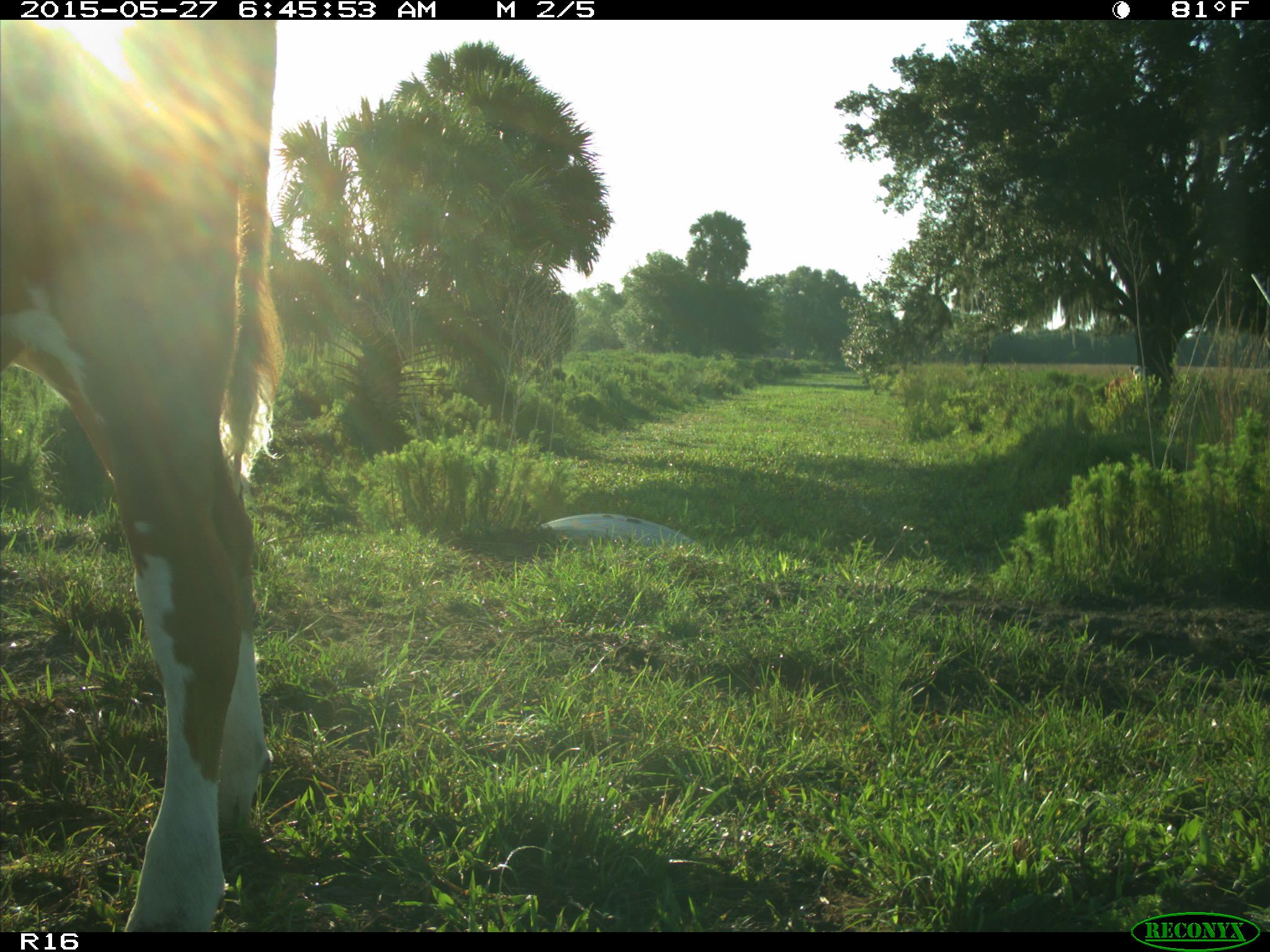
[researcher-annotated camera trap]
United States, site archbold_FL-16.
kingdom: Animalia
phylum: Chordata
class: Mammalia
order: Artiodactyla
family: Bovidae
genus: Bos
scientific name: Bos taurus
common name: domestic cow